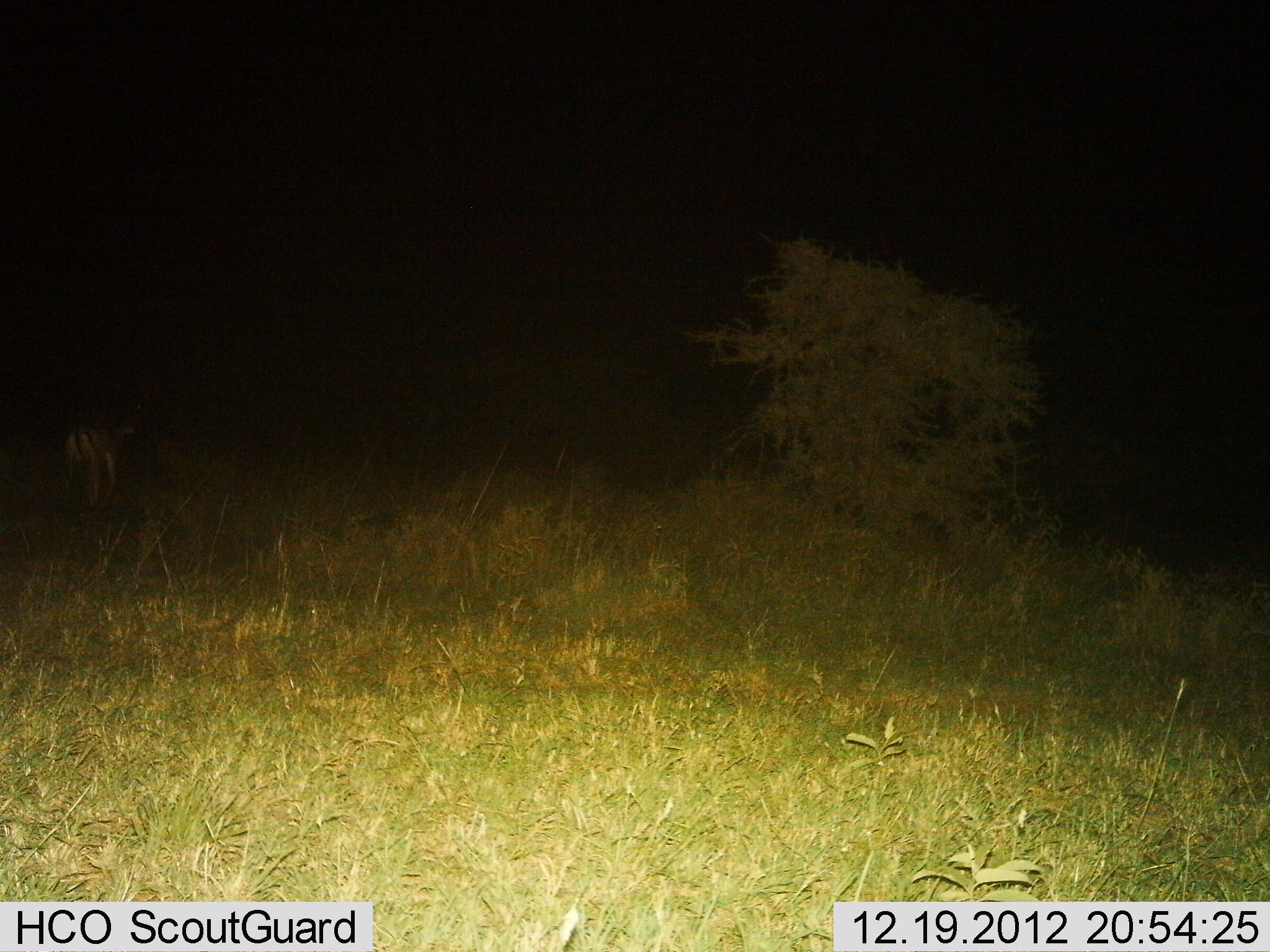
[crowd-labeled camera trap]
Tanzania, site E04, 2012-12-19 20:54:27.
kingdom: Animalia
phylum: Chordata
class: Mammalia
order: Artiodactyla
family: Bovidae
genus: Aepyceros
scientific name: Aepyceros melampus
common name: impala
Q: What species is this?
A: Impala (Aepyceros melampus).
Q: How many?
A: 1.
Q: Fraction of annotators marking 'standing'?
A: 88%.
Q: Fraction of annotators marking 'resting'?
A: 0%.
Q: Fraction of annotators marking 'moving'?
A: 12%.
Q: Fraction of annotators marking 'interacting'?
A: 0%.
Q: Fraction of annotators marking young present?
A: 0%.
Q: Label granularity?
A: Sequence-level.